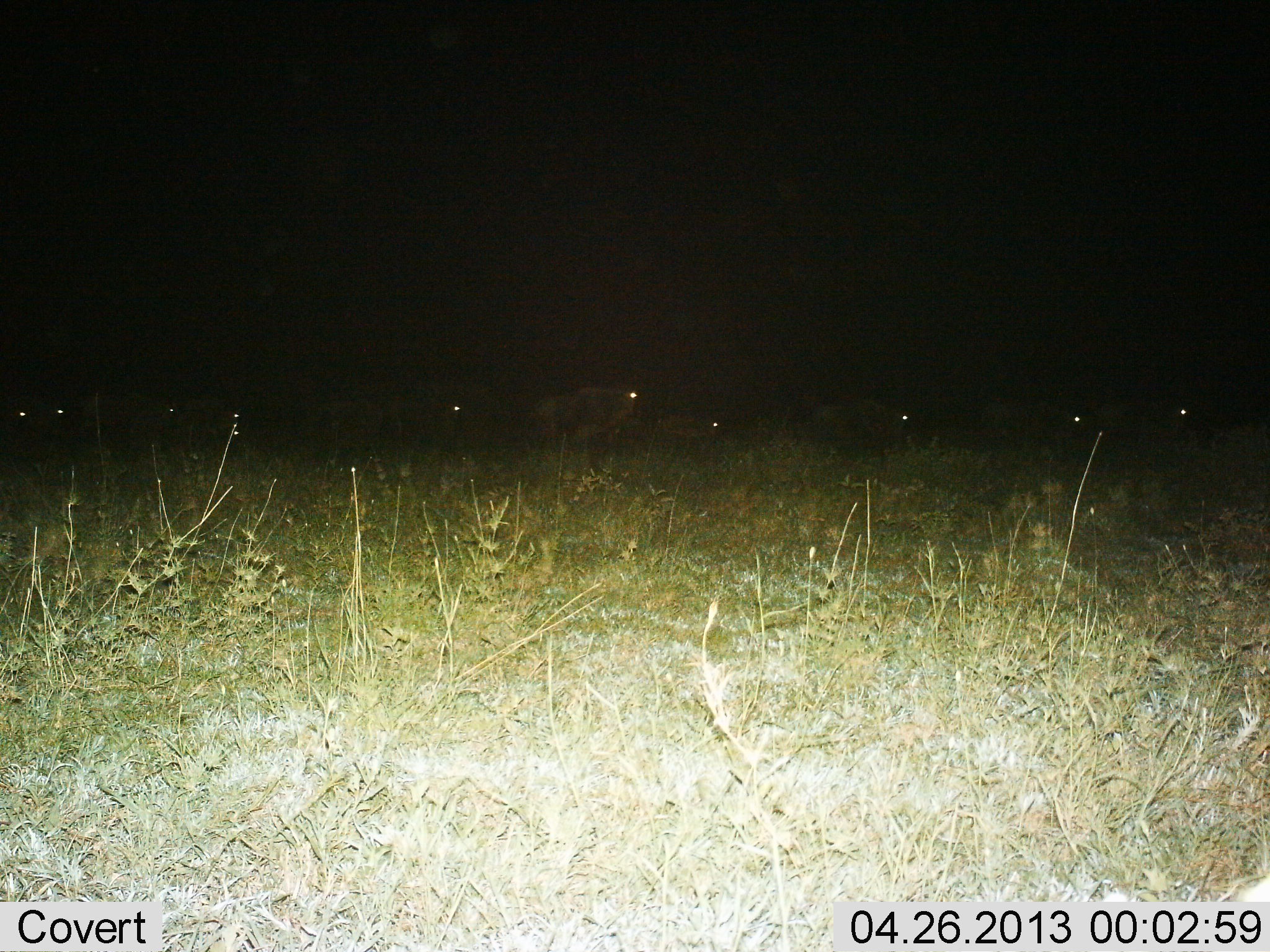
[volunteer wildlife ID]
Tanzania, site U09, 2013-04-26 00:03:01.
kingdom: Animalia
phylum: Chordata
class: Mammalia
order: Artiodactyla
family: Bovidae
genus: Connochaetes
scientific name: Connochaetes taurinus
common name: blue wildebeest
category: wildebeest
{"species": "wildebeest (blue wildebeest) (Connochaetes taurinus)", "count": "10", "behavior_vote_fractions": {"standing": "32%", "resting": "5%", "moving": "73%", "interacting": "0%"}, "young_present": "0%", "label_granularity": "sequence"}